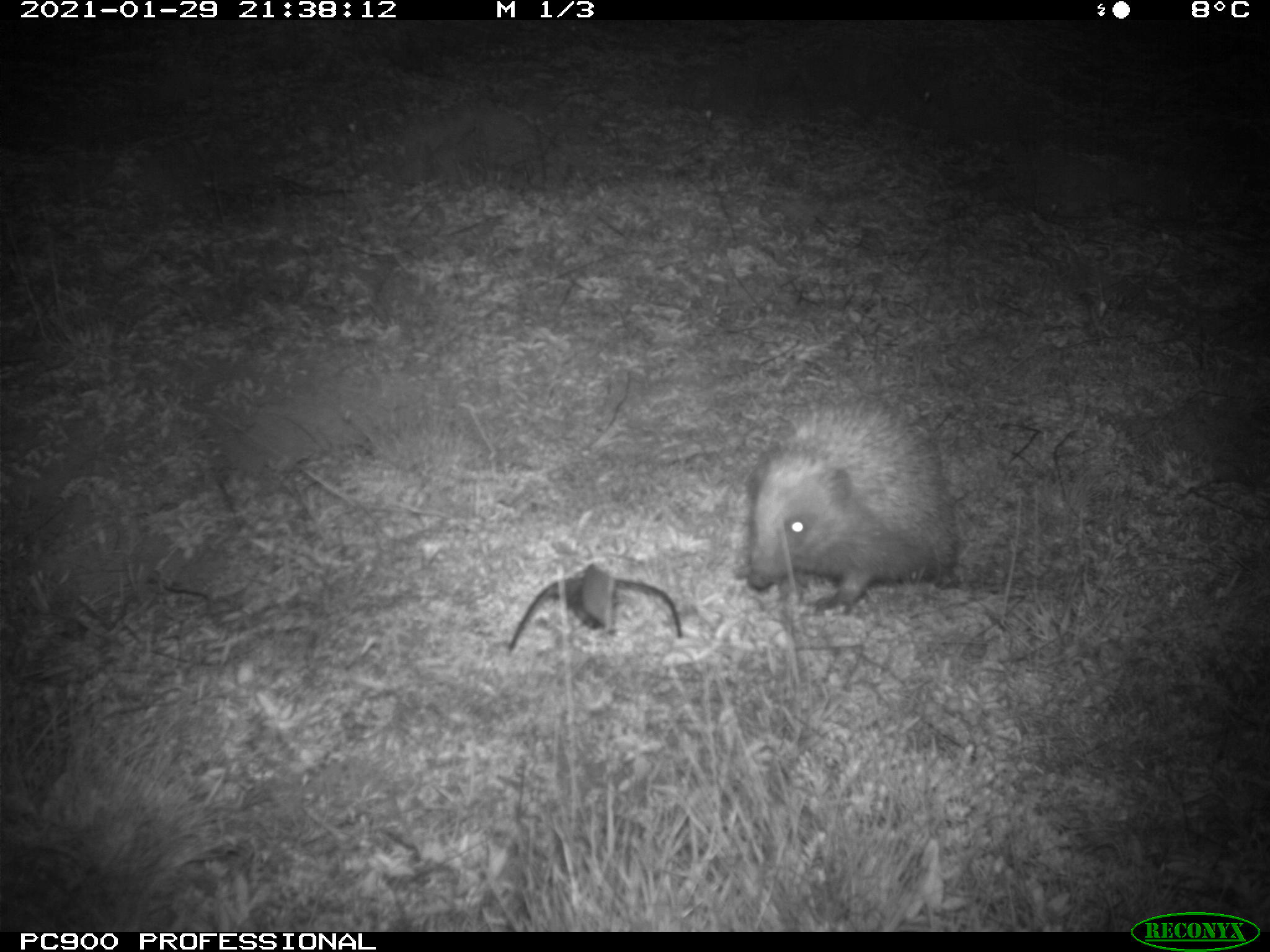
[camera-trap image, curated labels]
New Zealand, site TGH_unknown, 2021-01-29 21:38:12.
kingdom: Animalia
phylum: Chordata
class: Mammalia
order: Eulipotyphla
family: Erinaceidae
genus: Erinaceus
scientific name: Erinaceus europaeus europaeus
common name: european hedgehog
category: hedgehog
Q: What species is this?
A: Hedgehog (european hedgehog) (Erinaceus europaeus europaeus).